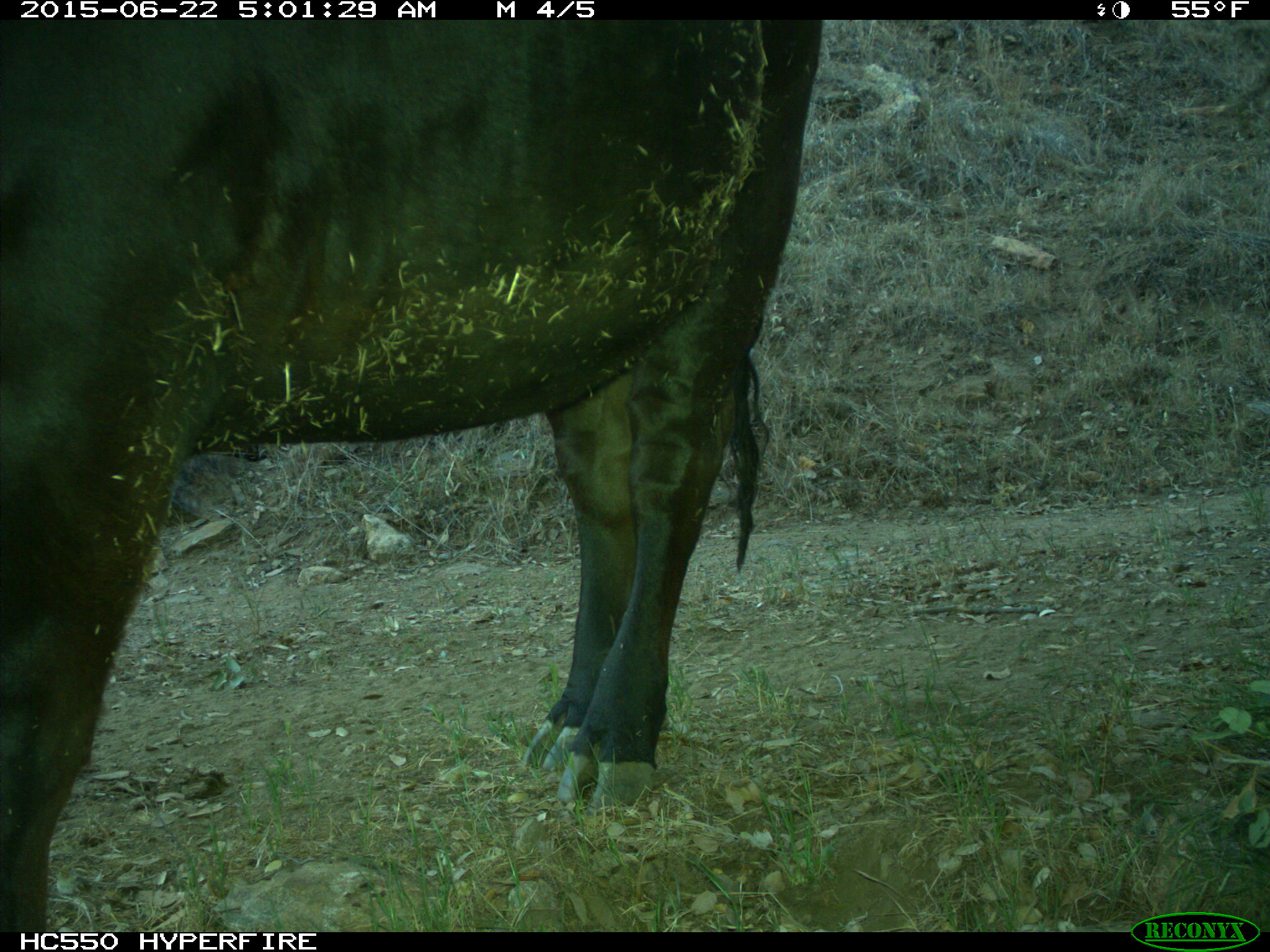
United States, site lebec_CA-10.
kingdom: Animalia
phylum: Chordata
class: Mammalia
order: Artiodactyla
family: Bovidae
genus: Bos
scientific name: Bos taurus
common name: domestic cow